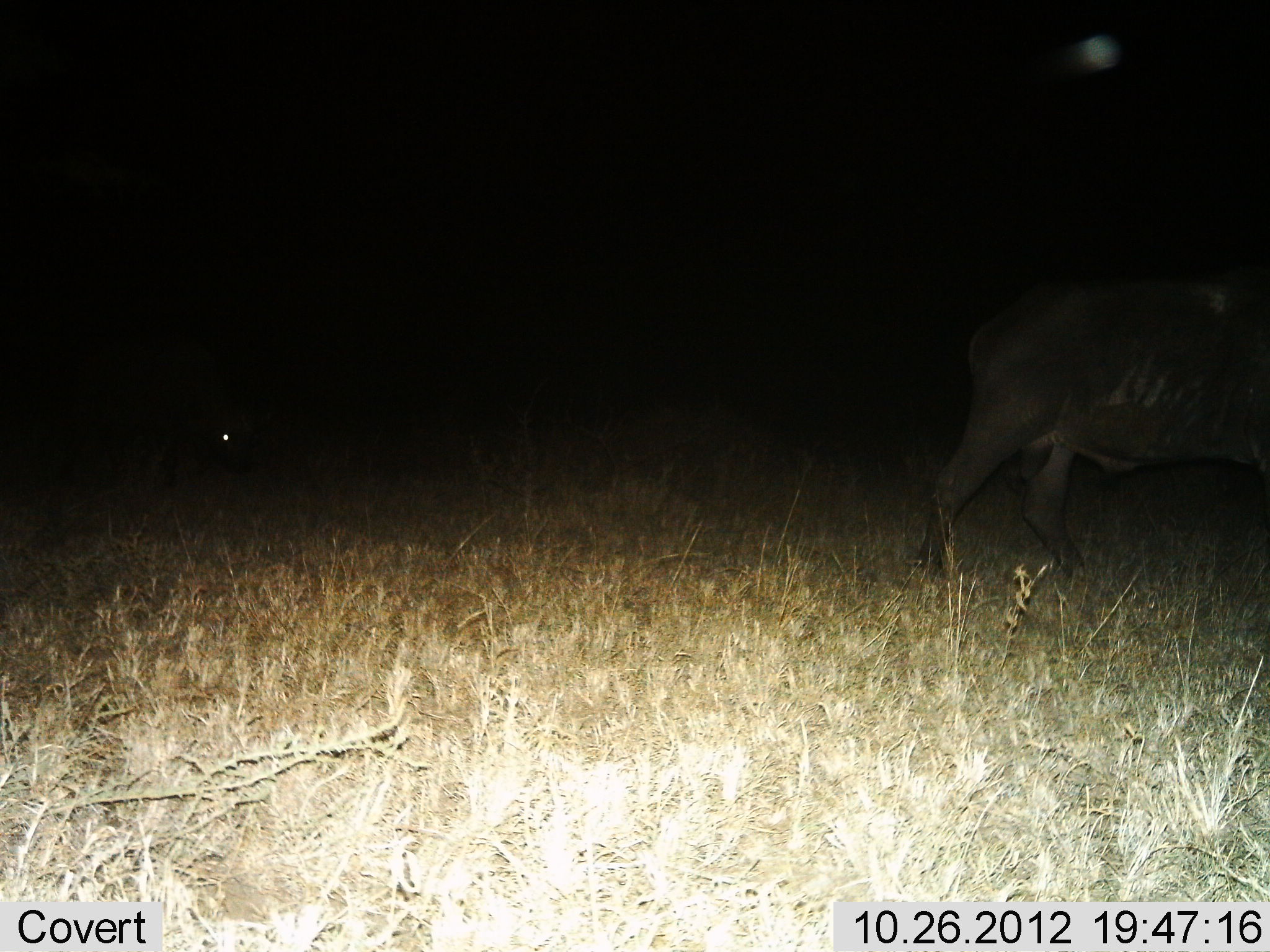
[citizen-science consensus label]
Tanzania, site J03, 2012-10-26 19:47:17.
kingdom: Animalia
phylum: Chordata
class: Mammalia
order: Artiodactyla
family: Bovidae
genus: Syncerus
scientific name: Syncerus caffer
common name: cape buffalo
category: buffalo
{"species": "buffalo (cape buffalo) (Syncerus caffer)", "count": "1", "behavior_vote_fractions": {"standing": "20%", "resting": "0%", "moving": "70%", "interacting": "0%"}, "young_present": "0%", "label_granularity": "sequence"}